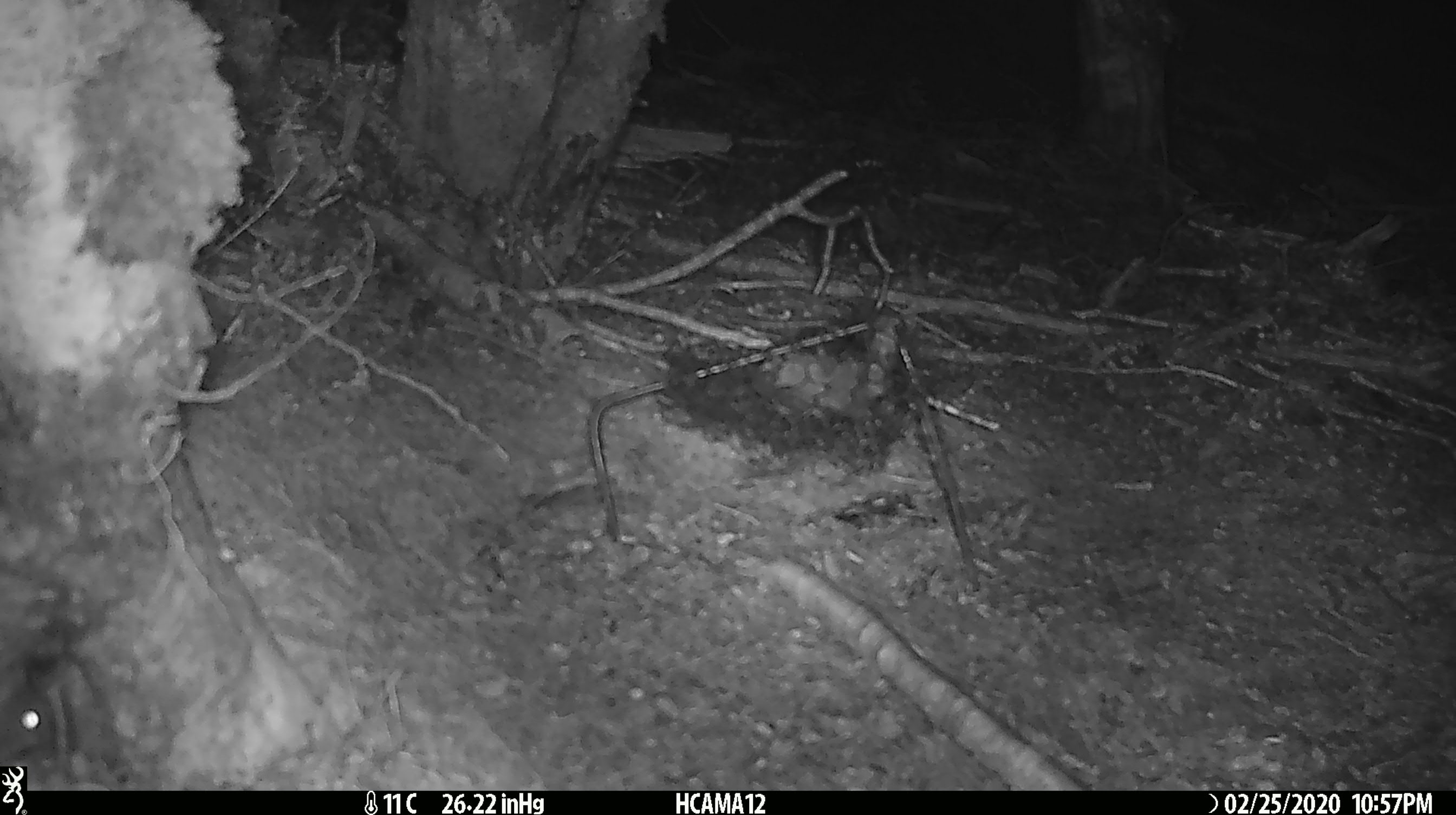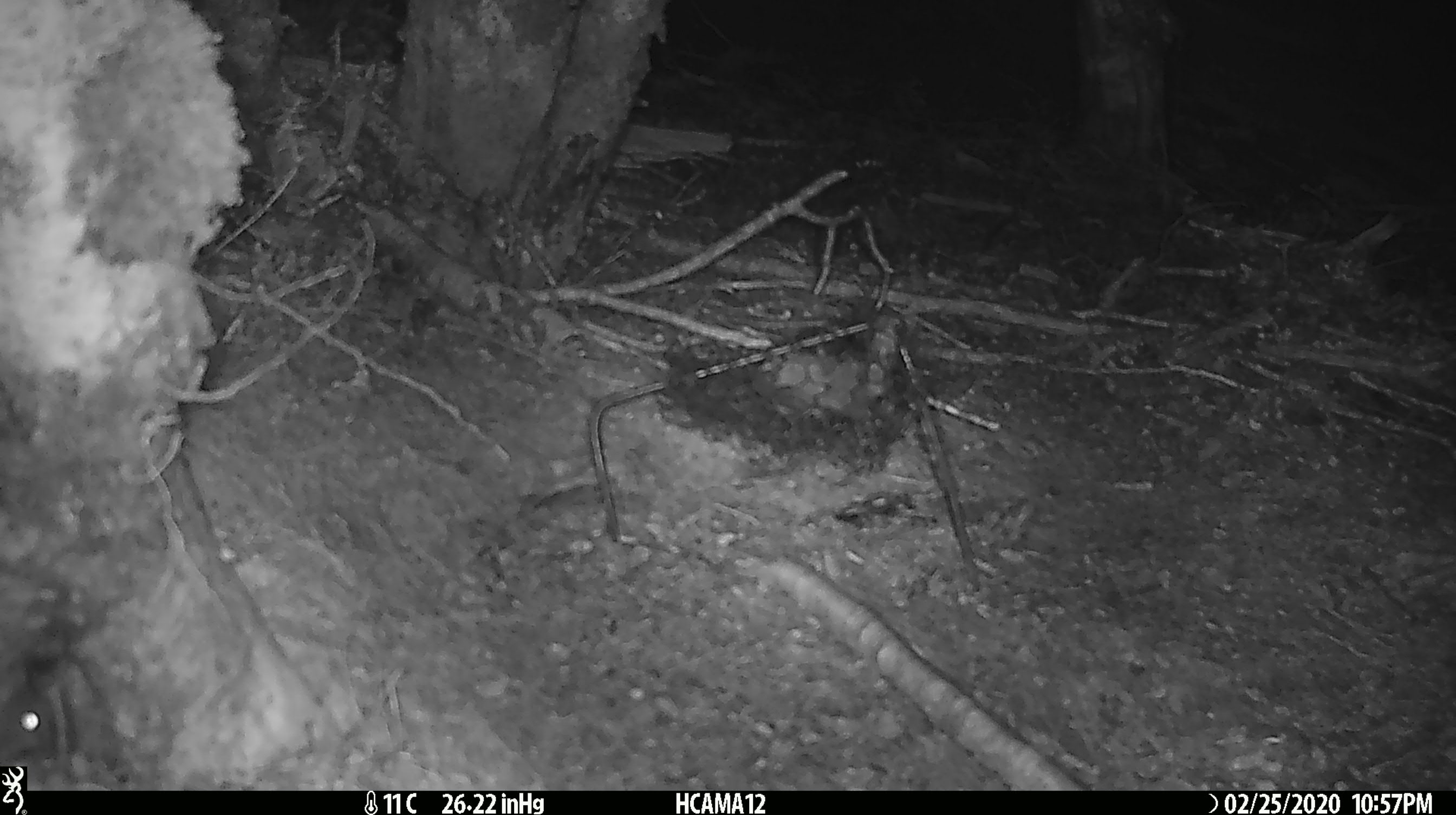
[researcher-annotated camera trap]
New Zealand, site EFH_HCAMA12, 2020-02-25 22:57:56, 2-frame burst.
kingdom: Animalia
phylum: Chordata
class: Mammalia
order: Rodentia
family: Muridae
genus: Mus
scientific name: Mus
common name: mouse